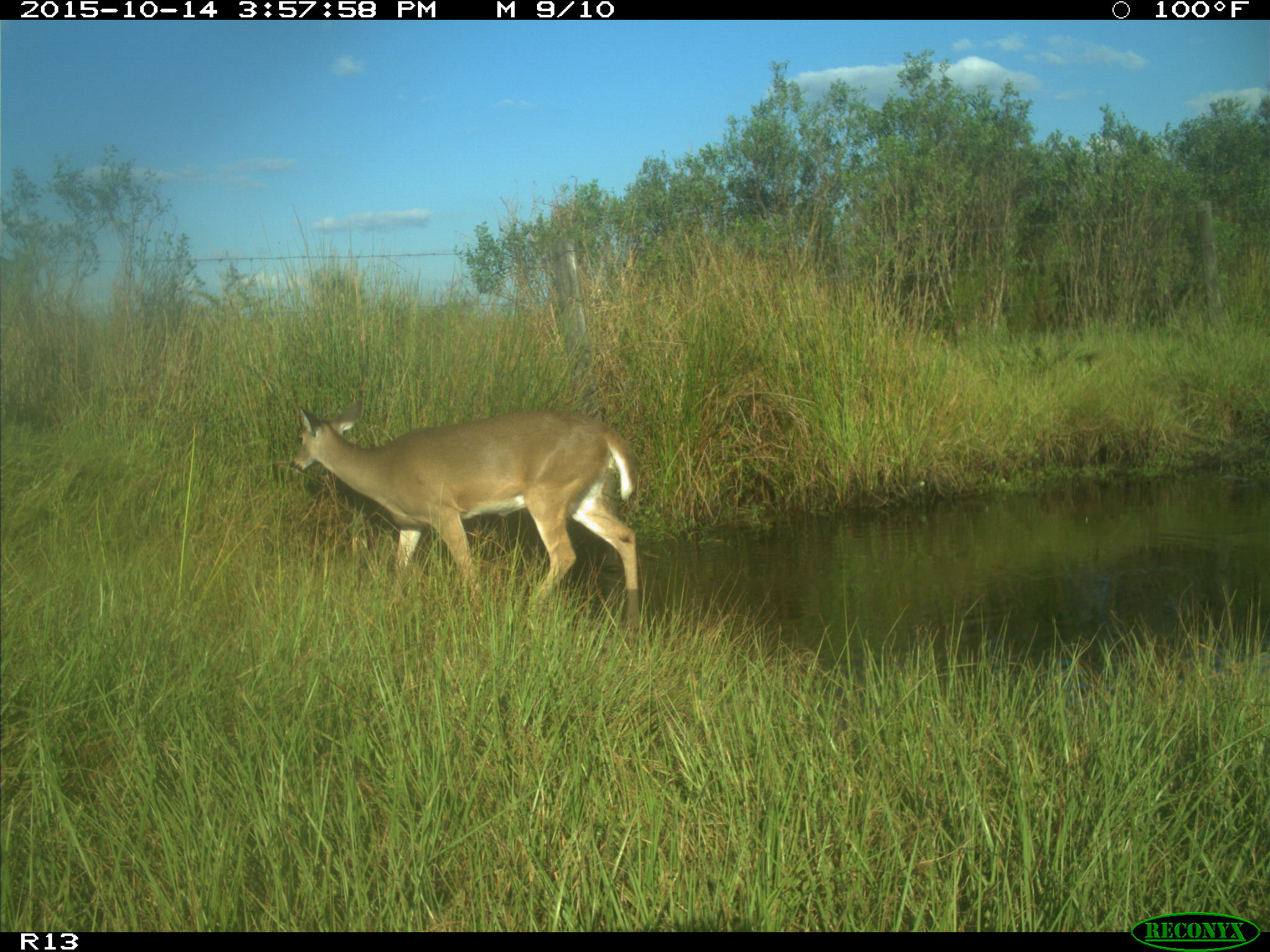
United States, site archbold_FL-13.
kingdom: Animalia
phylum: Chordata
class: Mammalia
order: Artiodactyla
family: Cervidae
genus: Odocoileus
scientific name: Odocoileus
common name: deer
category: unidentified deer